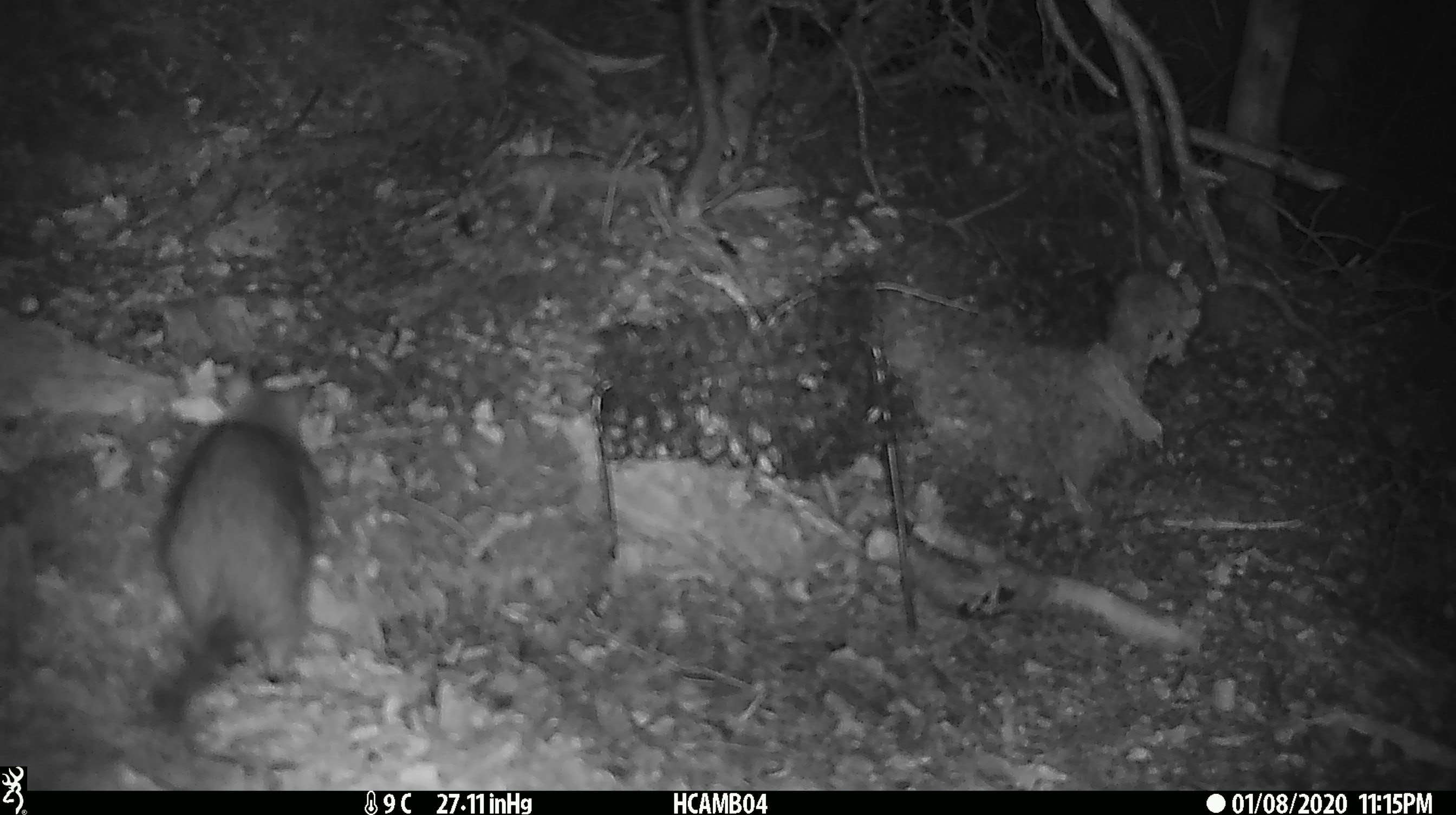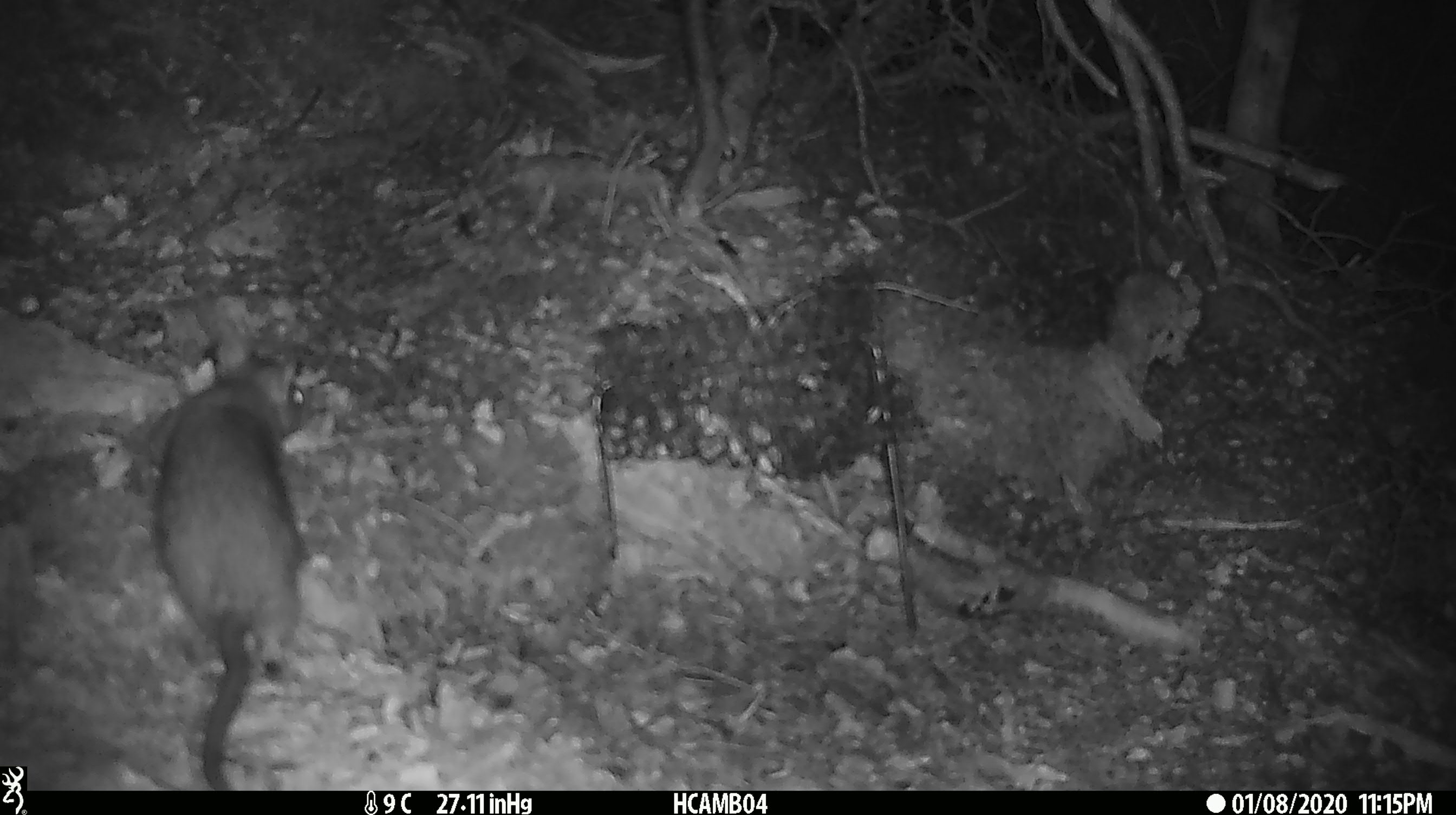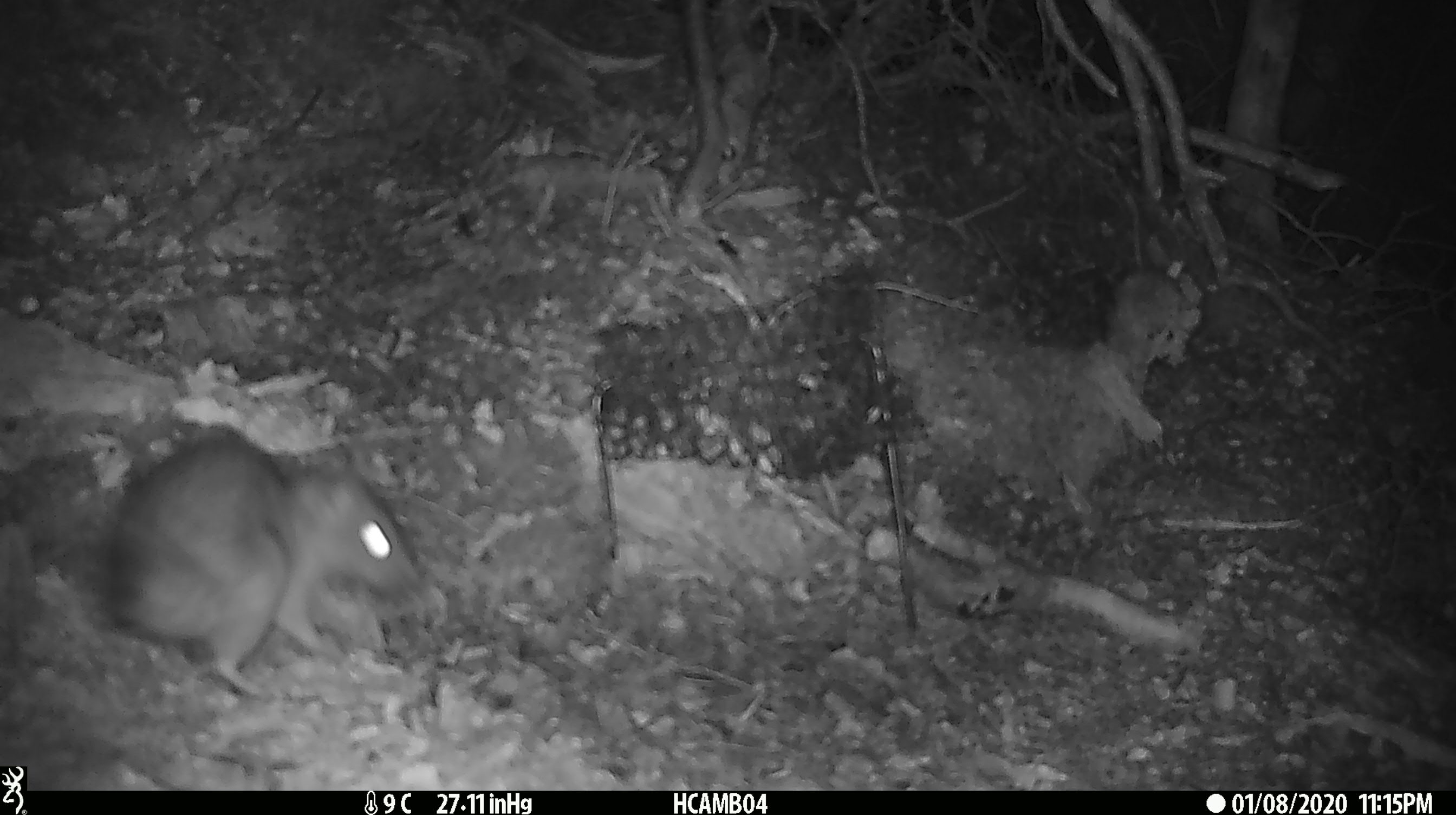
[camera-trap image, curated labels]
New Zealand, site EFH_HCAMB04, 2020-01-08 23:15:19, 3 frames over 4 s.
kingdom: Animalia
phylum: Chordata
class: Mammalia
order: Rodentia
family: Muridae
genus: Rattus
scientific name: Rattus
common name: rat